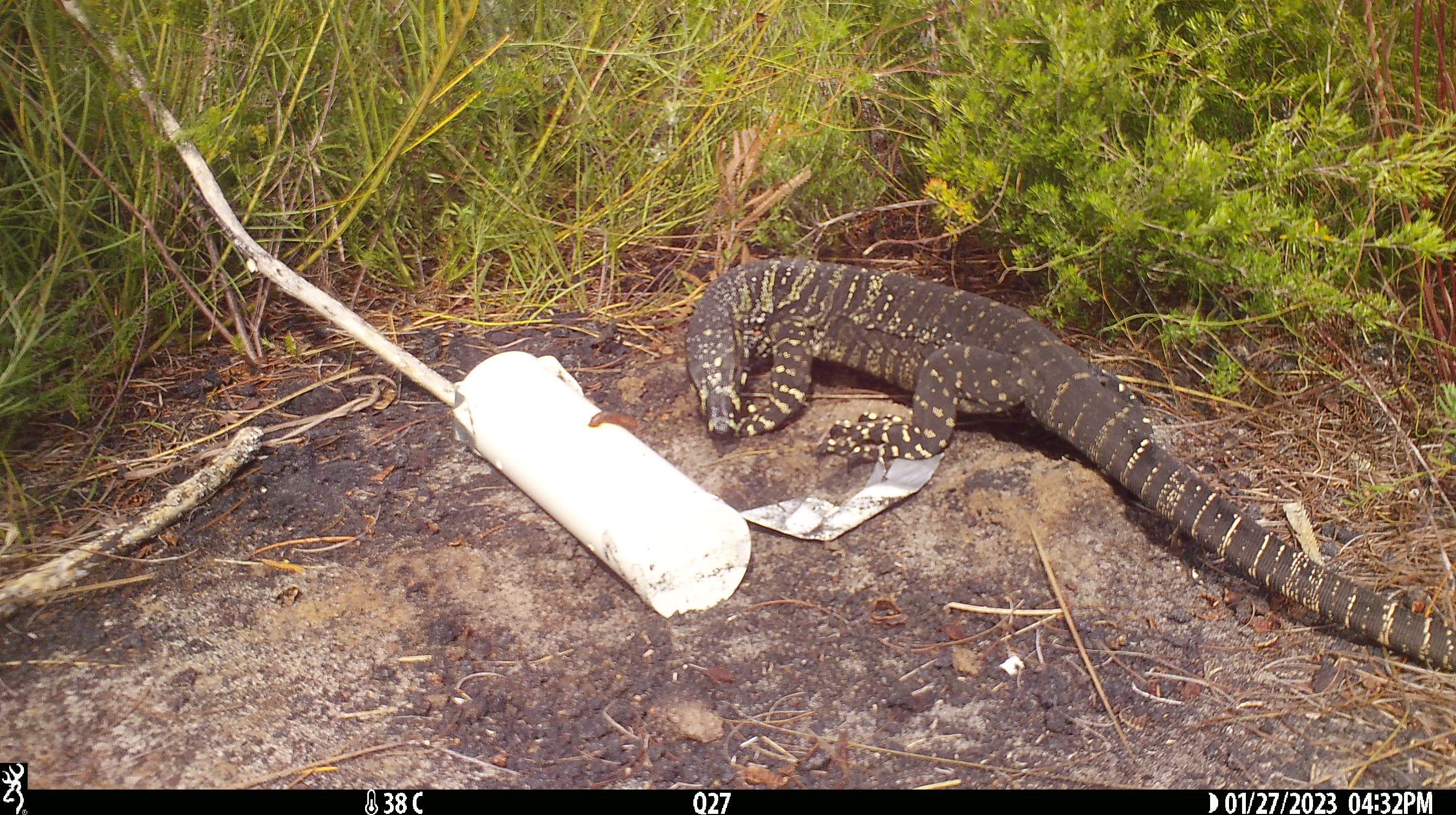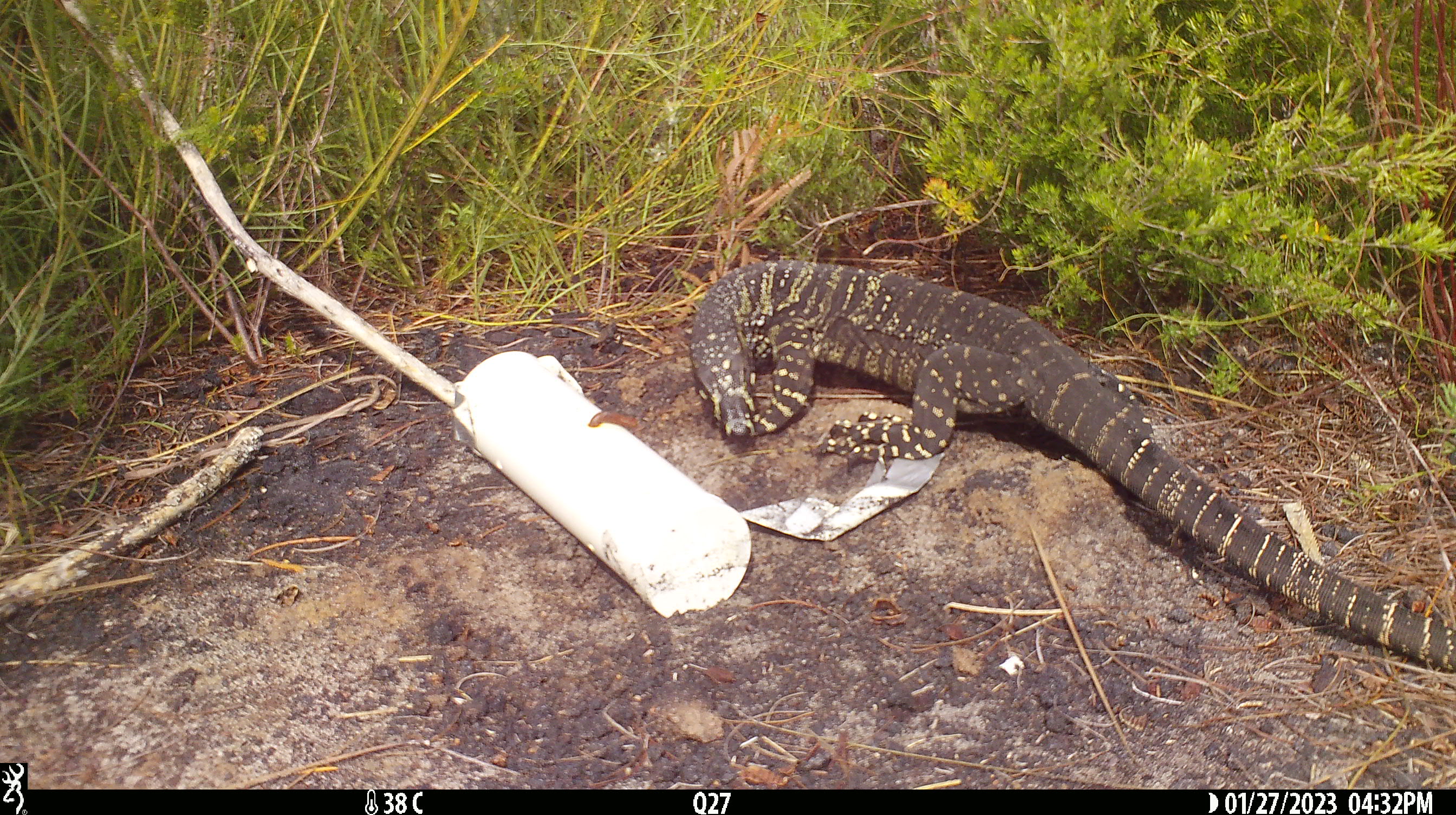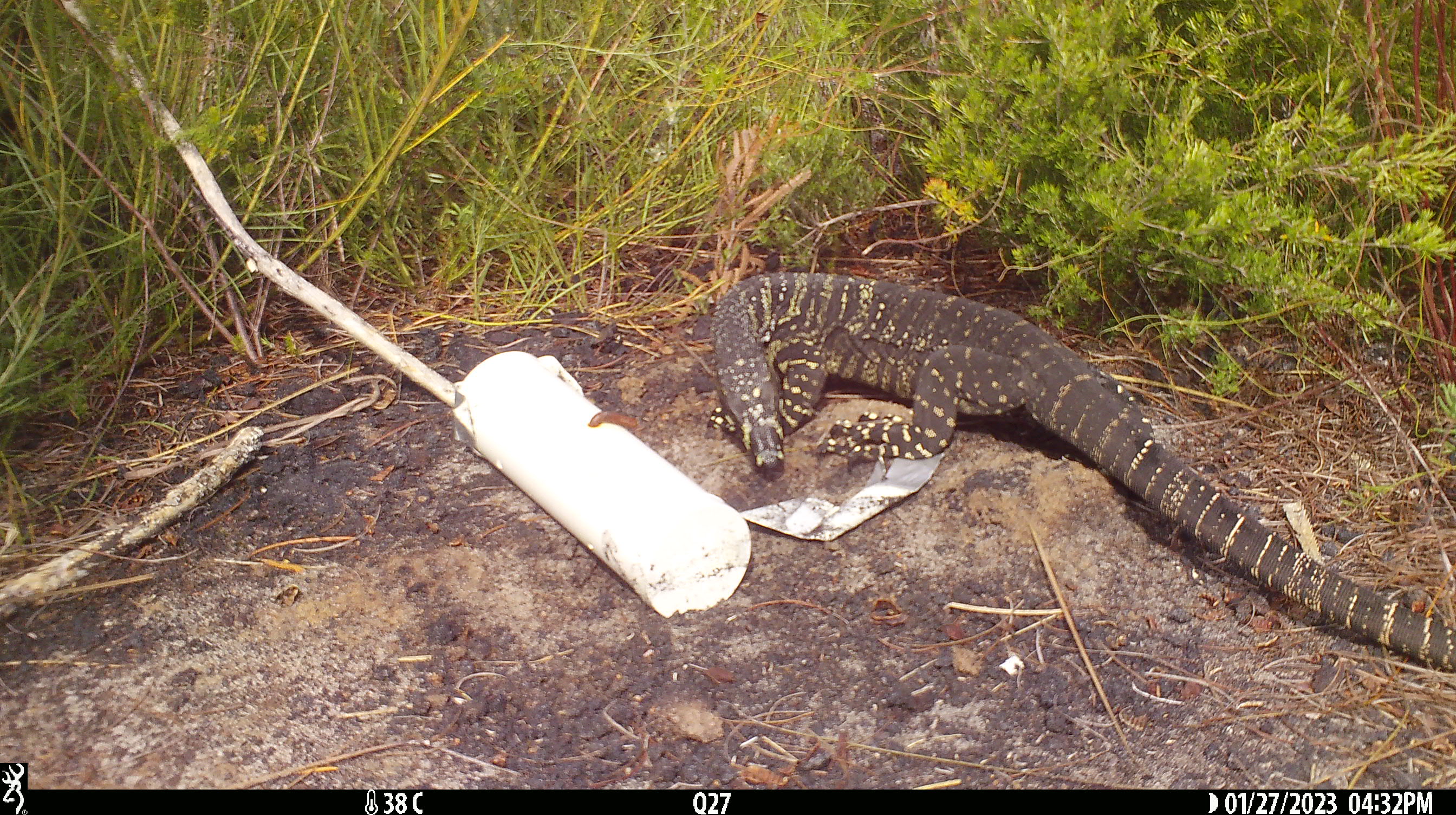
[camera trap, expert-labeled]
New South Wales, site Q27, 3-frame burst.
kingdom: Animalia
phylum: Chordata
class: Reptilia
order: Squamata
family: Varanidae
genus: Varanus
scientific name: Varanus varius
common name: lace monitor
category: goanna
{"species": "goanna (lace monitor) (Varanus varius)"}